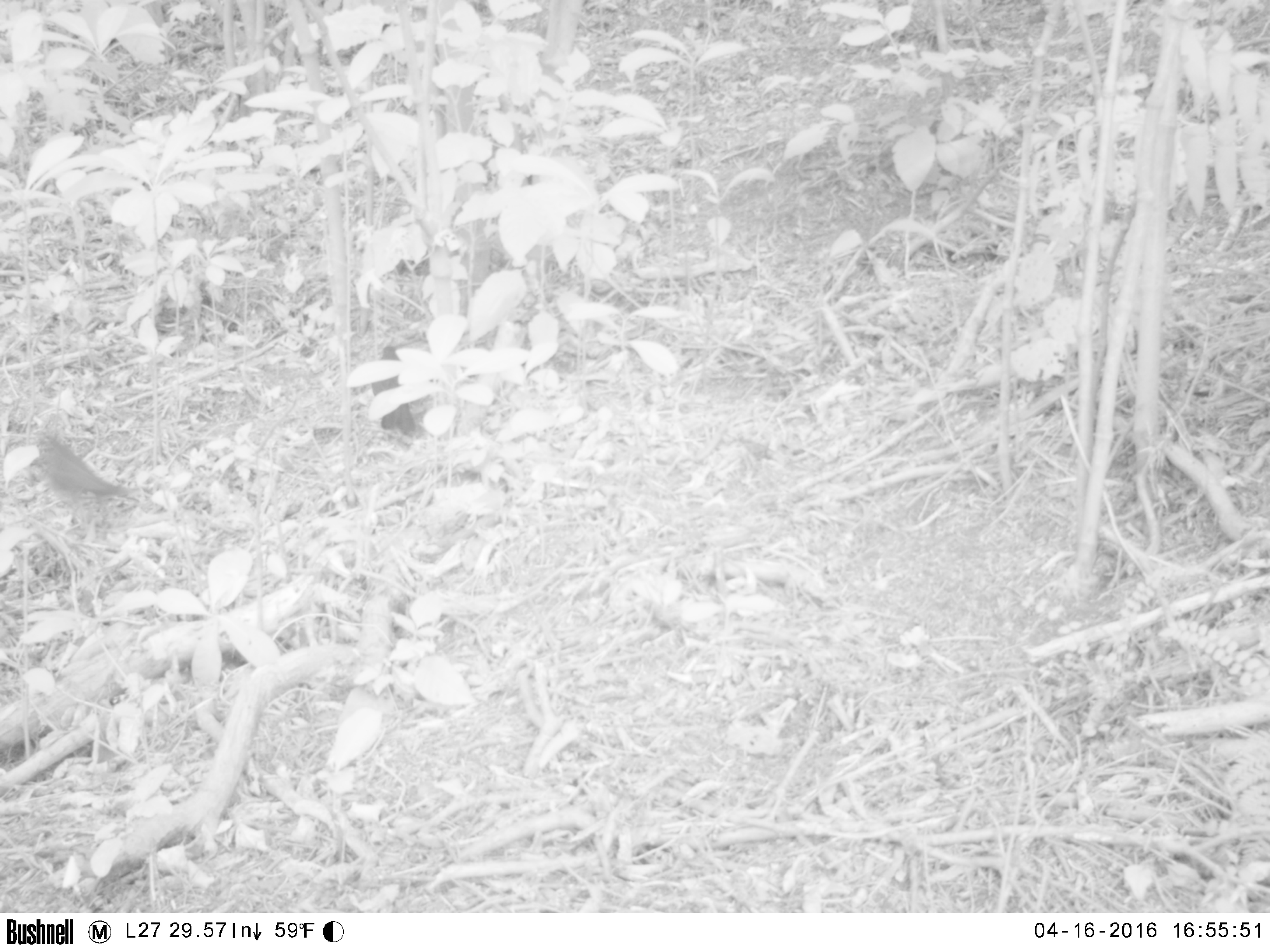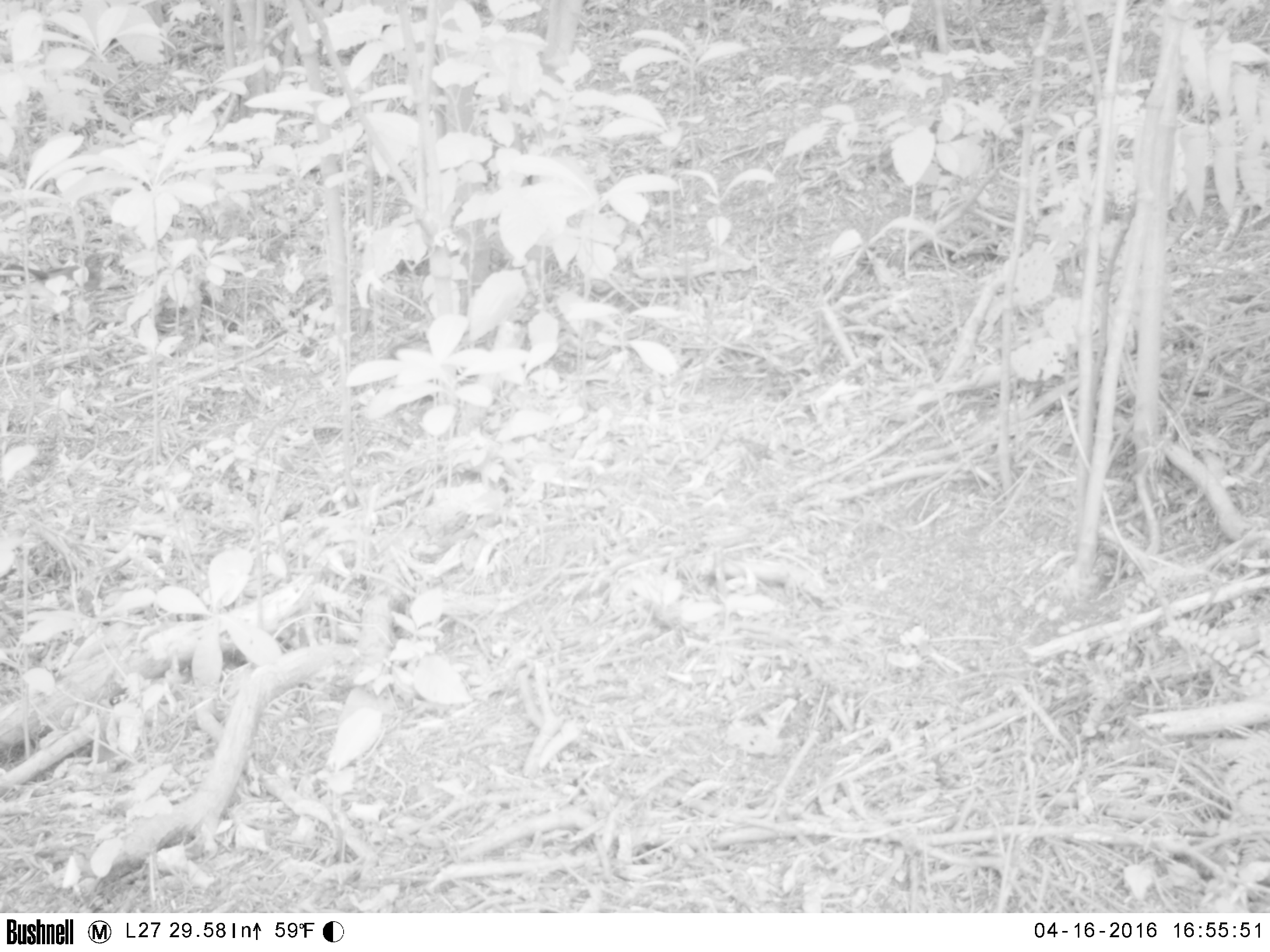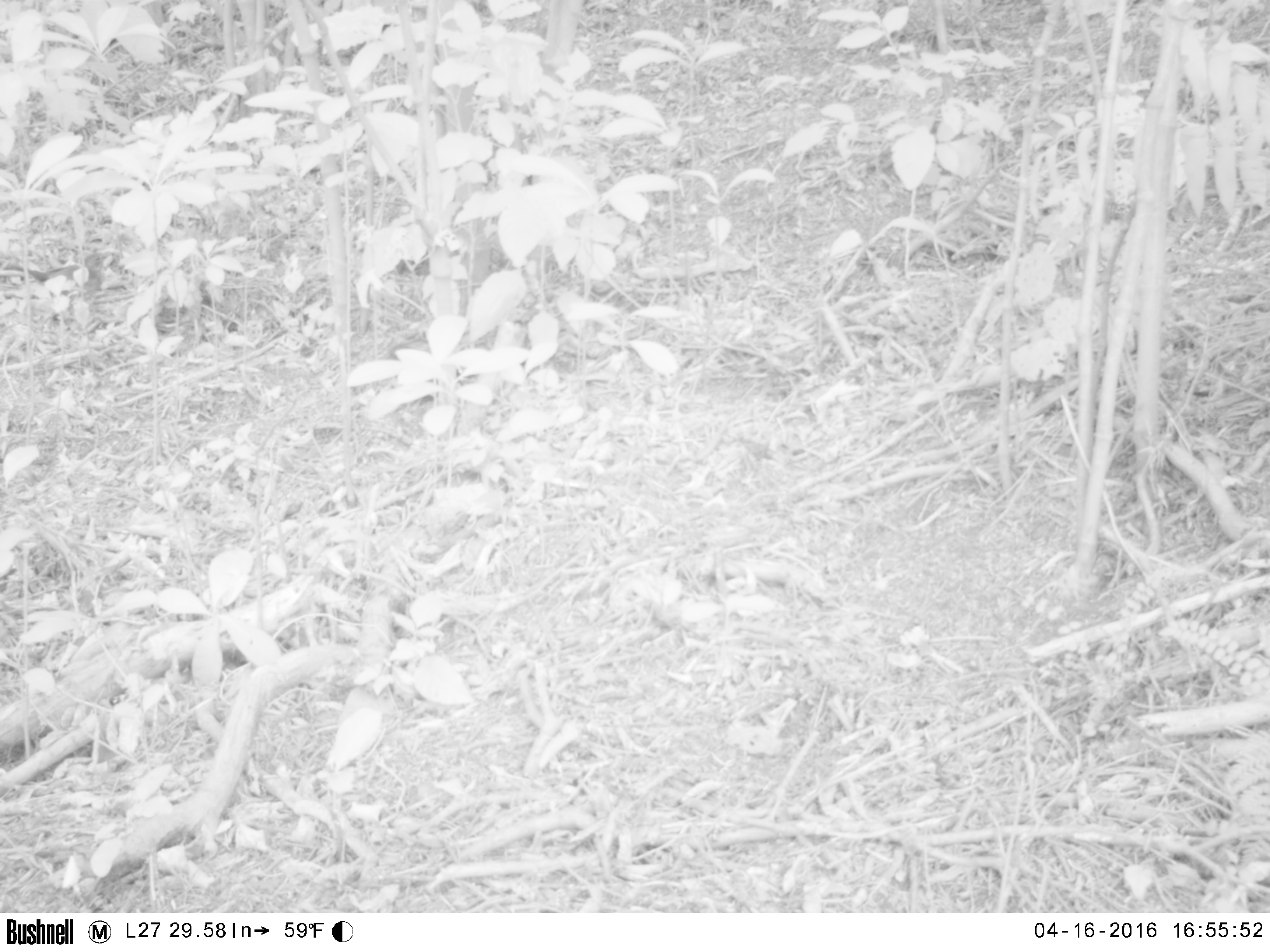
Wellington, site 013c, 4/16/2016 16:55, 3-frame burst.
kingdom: Animalia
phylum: Chordata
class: Aves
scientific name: Aves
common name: bird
Bird (Aves).